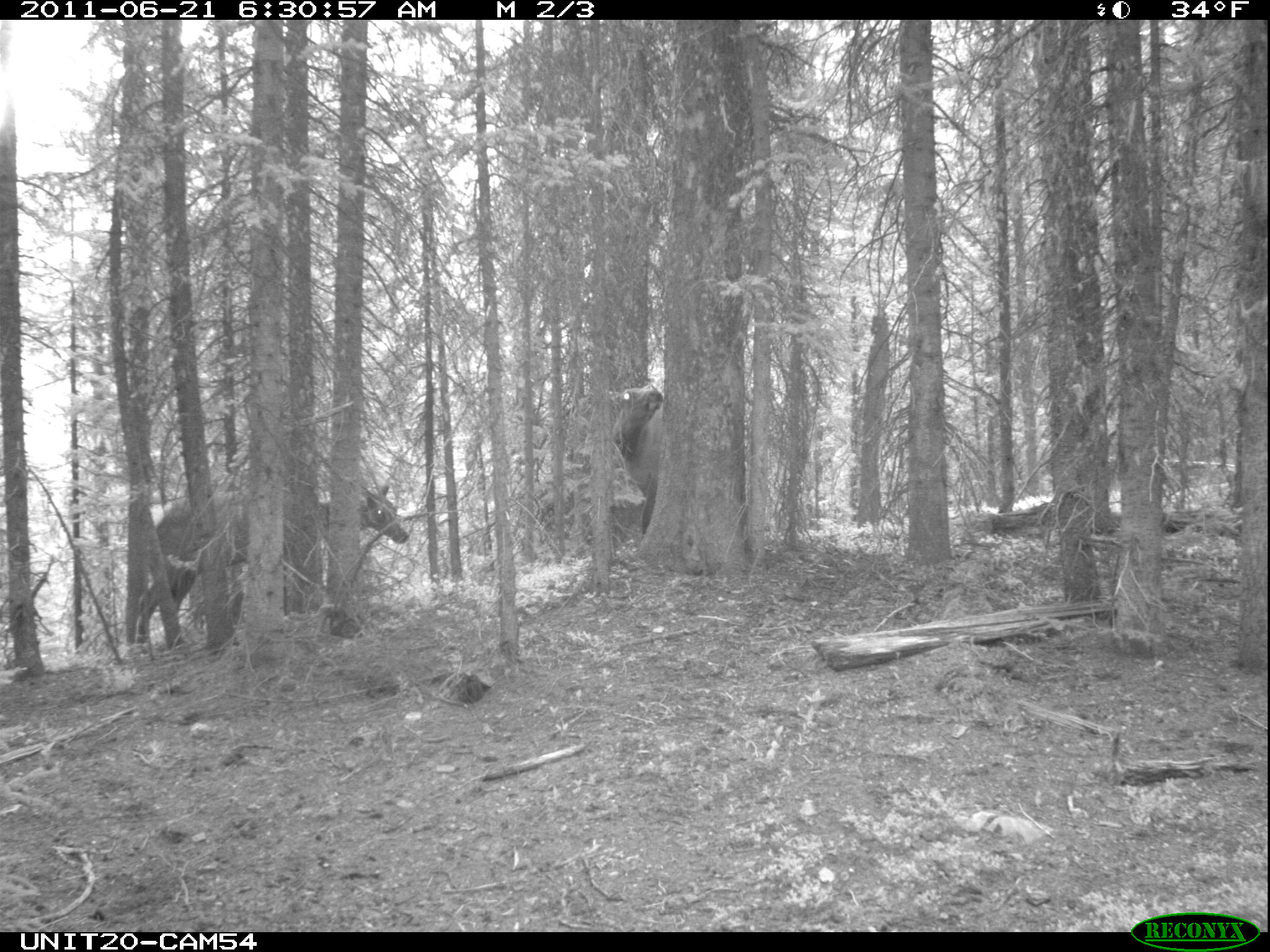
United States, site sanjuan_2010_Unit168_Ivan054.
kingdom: Animalia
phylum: Chordata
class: Mammalia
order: Artiodactyla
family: Cervidae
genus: Cervus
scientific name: Cervus elaphus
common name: red deer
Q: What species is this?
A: Cervus elaphus (red deer).